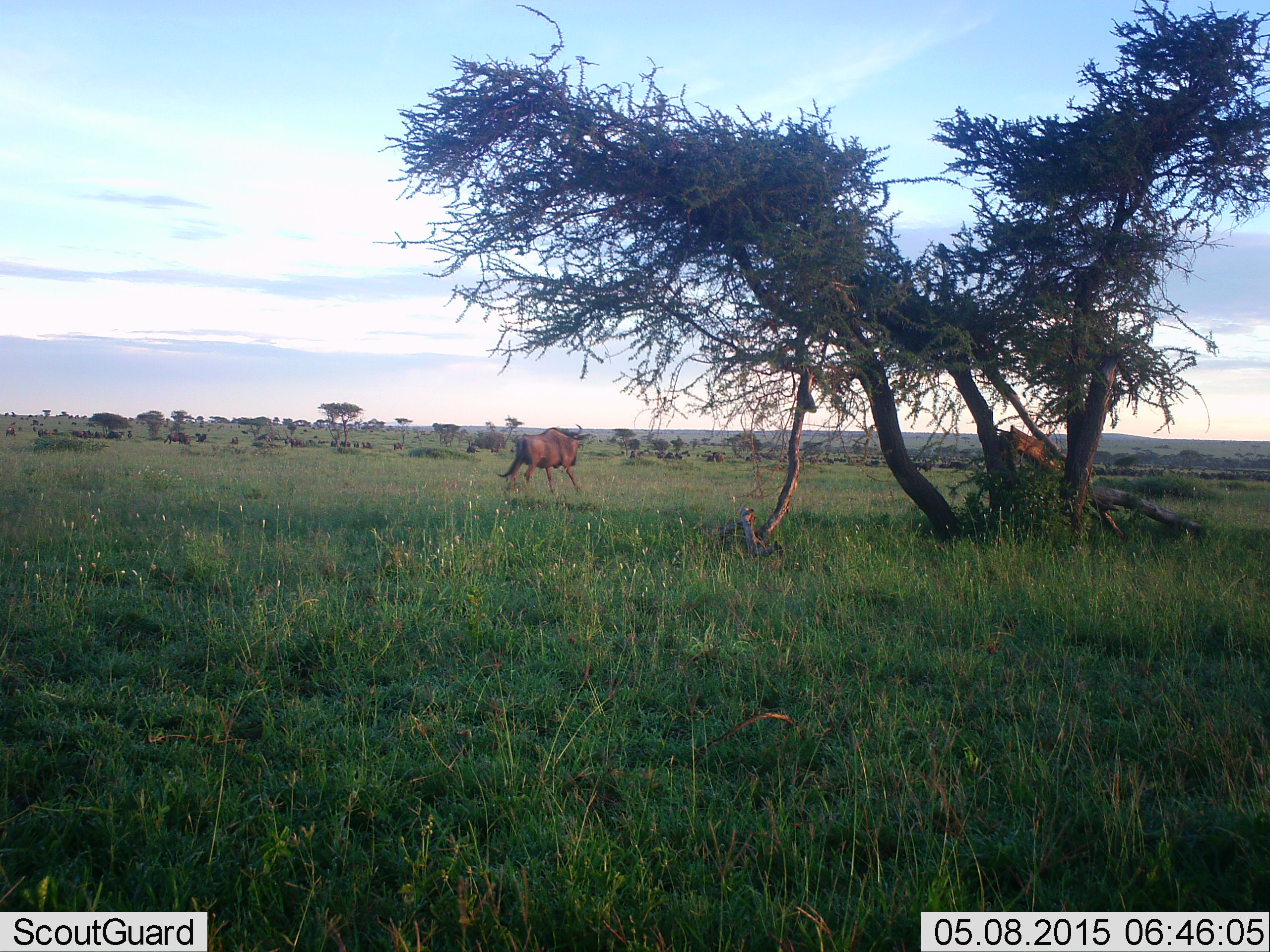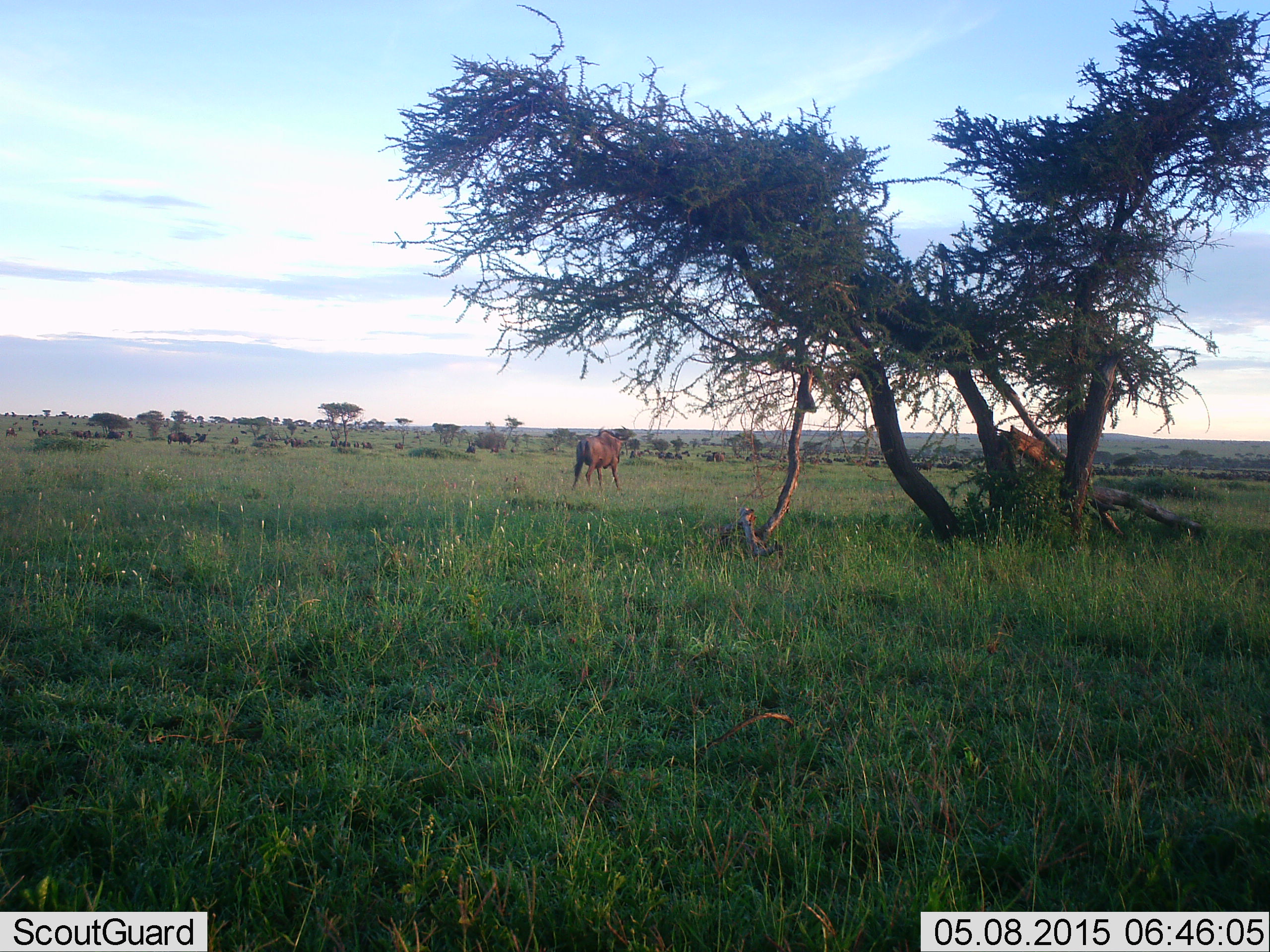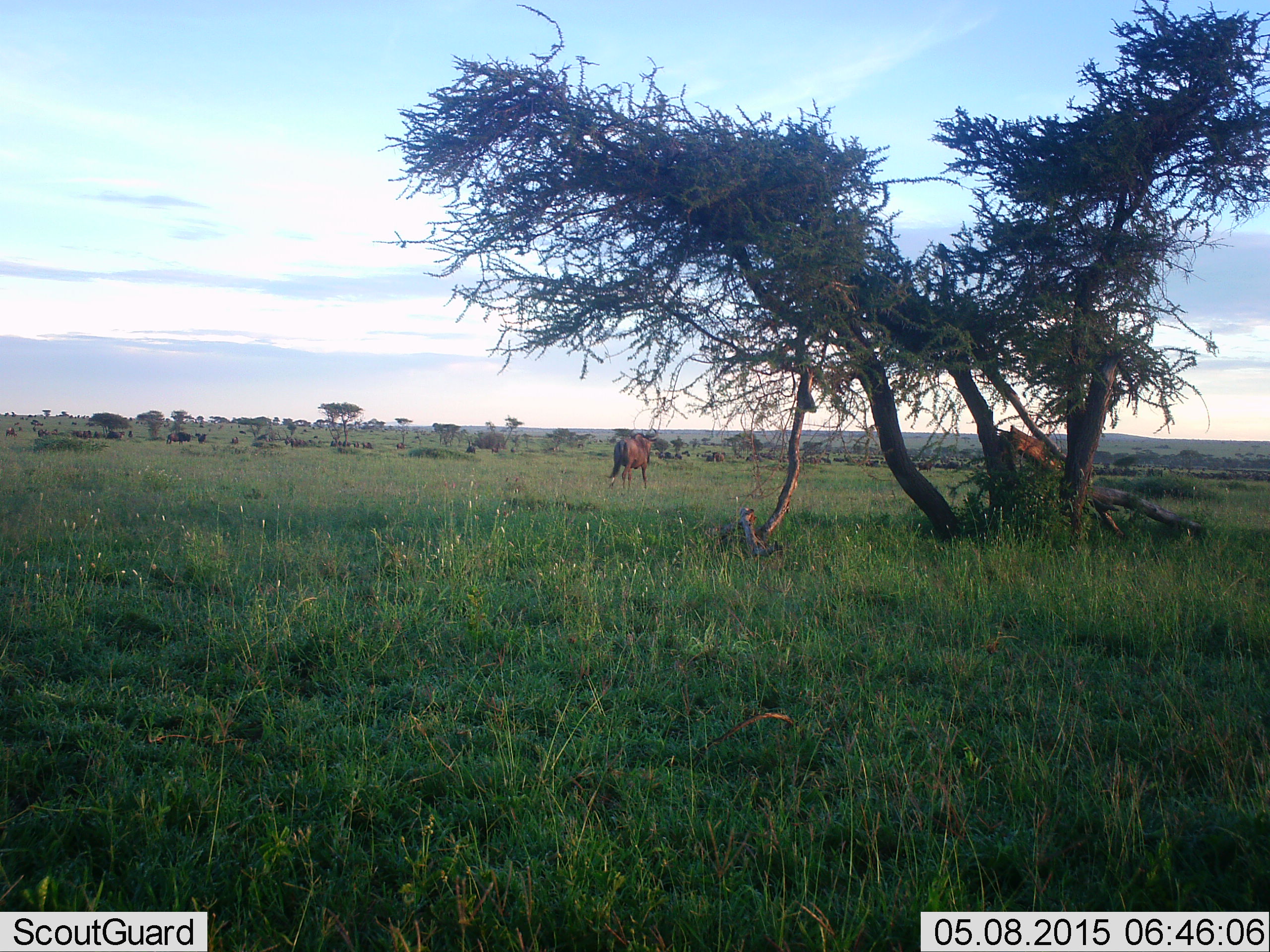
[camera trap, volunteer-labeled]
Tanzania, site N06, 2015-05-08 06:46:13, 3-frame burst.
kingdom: Animalia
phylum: Chordata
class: Mammalia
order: Artiodactyla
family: Bovidae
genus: Connochaetes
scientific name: Connochaetes taurinus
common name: blue wildebeest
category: wildebeest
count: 1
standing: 20%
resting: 0%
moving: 100%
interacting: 0%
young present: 0%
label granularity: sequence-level